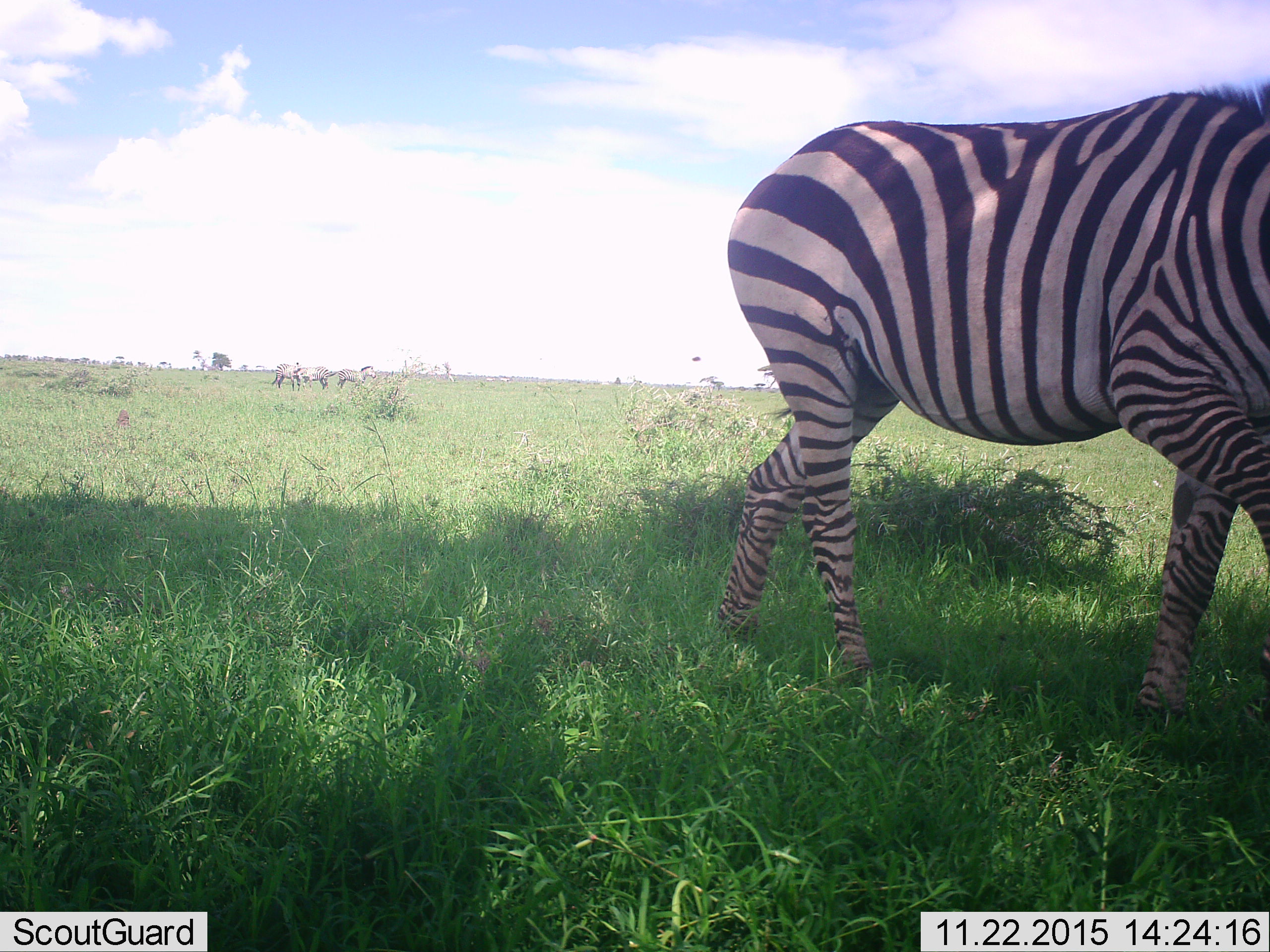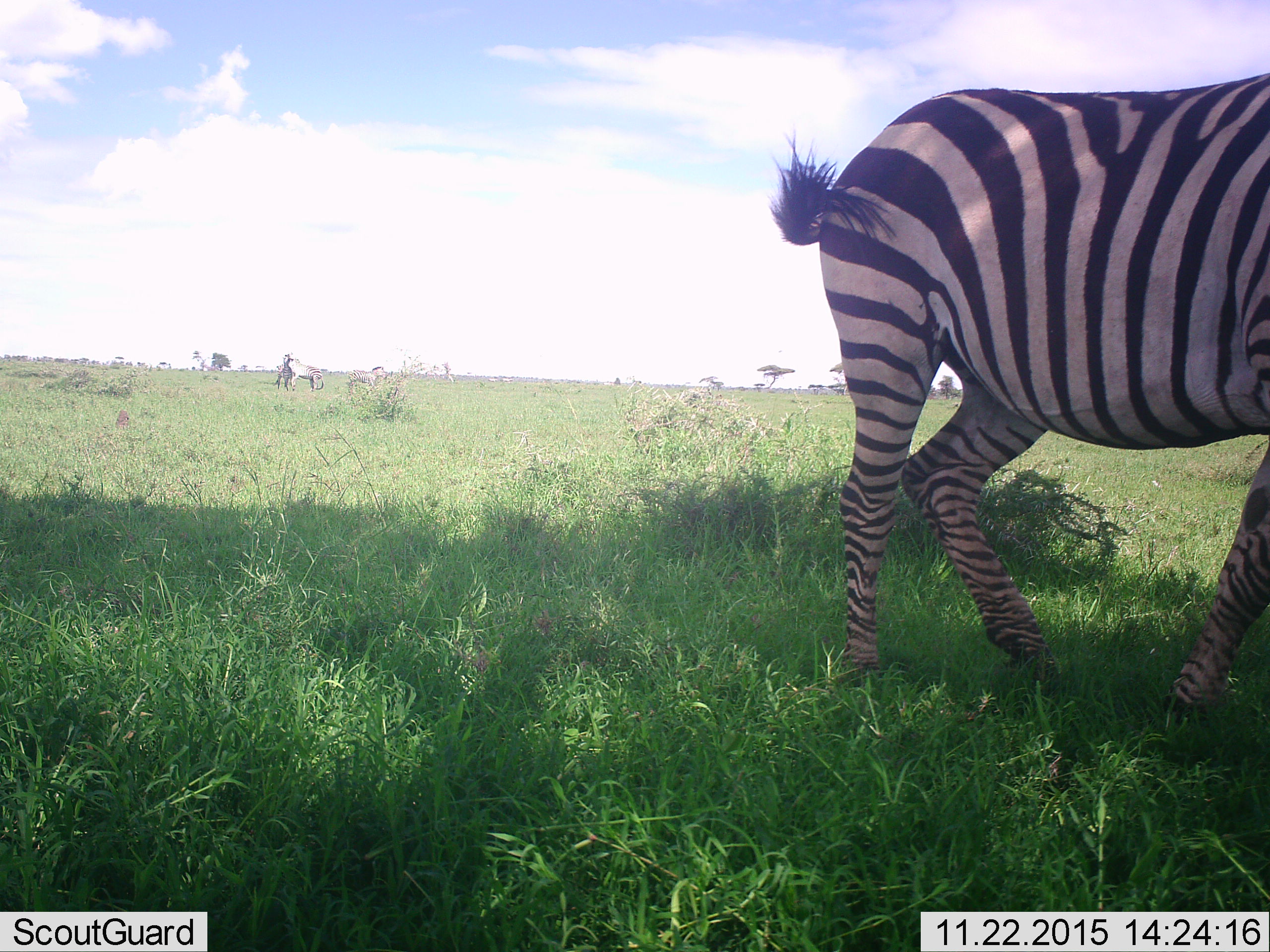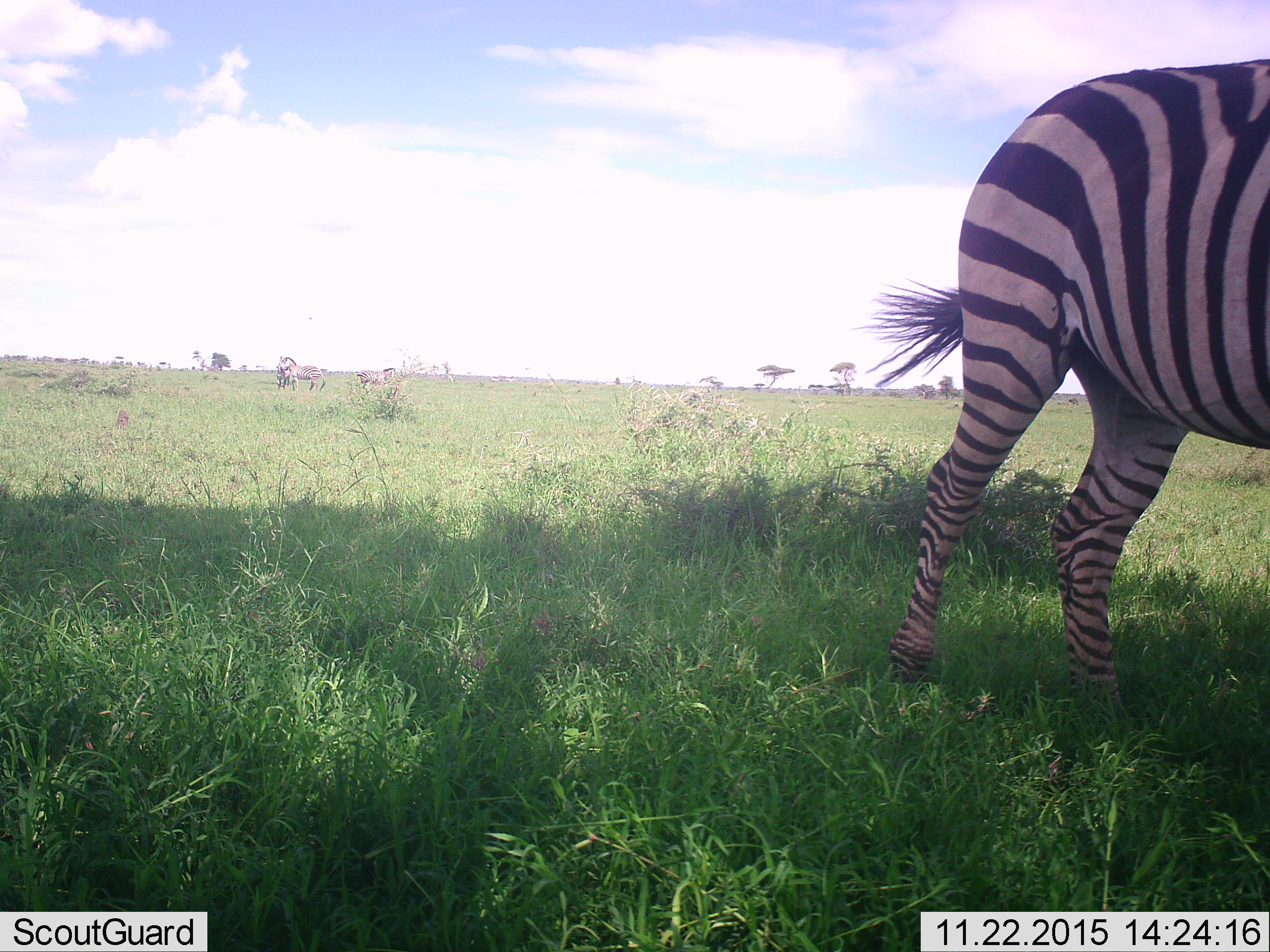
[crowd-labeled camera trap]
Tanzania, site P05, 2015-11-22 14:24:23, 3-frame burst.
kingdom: Animalia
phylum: Chordata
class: Mammalia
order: Perissodactyla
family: Equidae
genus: Equus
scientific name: Equus quagga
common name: plains zebra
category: zebra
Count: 4.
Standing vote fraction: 44%.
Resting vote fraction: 0%.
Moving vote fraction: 89%.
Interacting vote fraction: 33%.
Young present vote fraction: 0%.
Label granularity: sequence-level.